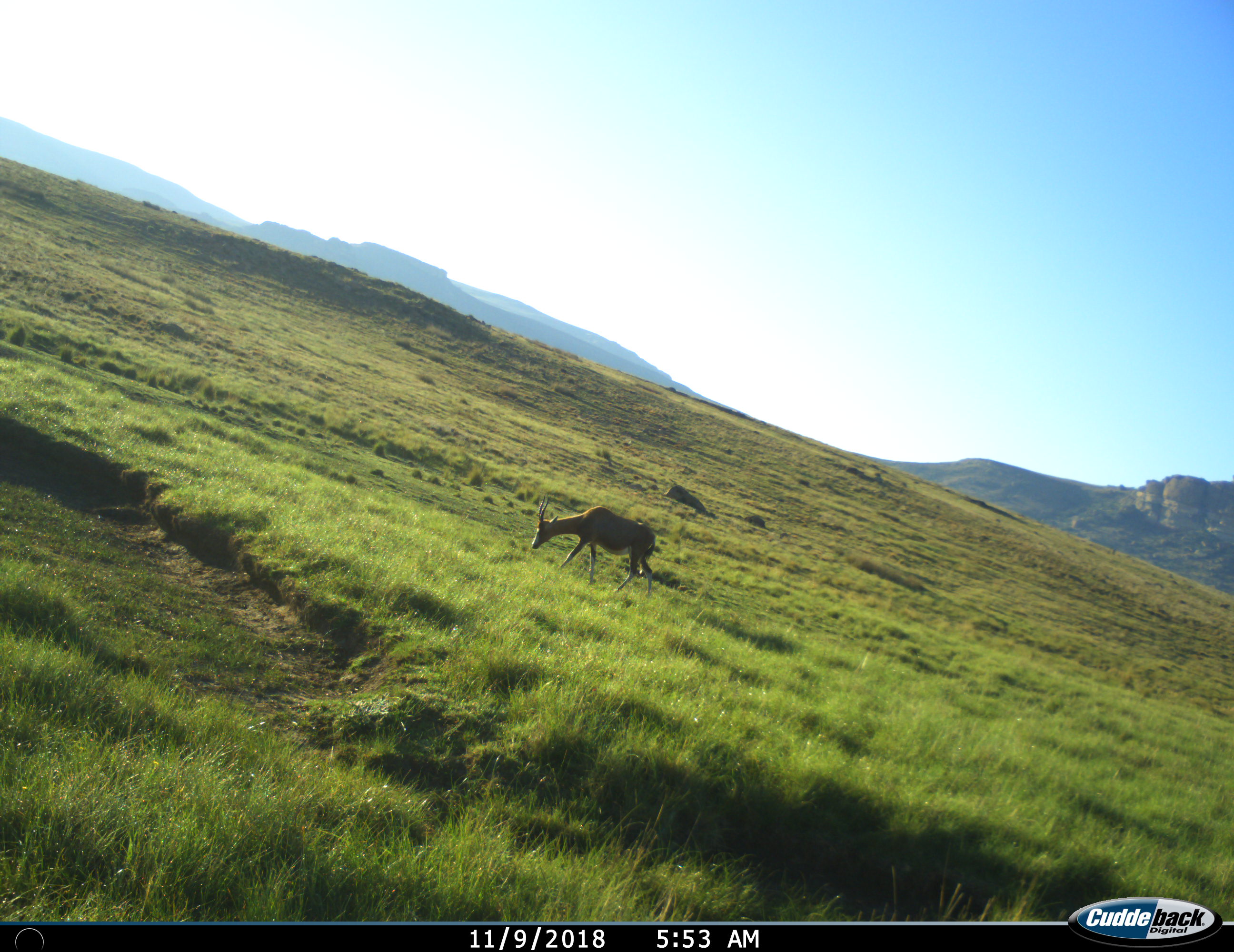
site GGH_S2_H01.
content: unidentified animal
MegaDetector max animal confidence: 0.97